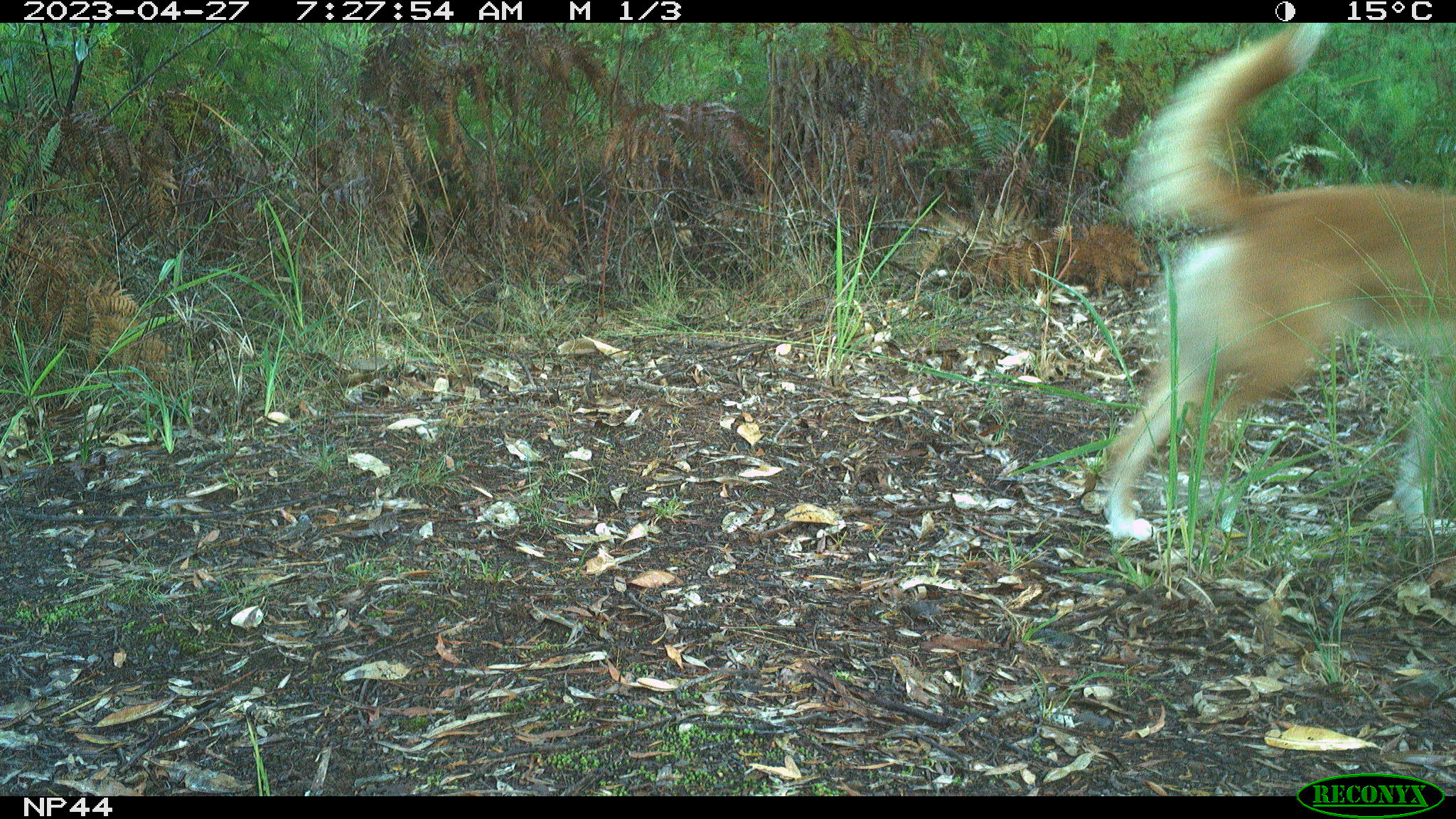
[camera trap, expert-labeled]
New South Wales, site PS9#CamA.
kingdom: Animalia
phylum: Chordata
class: Mammalia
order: Carnivora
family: Canidae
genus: Canis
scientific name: Canis familiaris dingo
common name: dingo